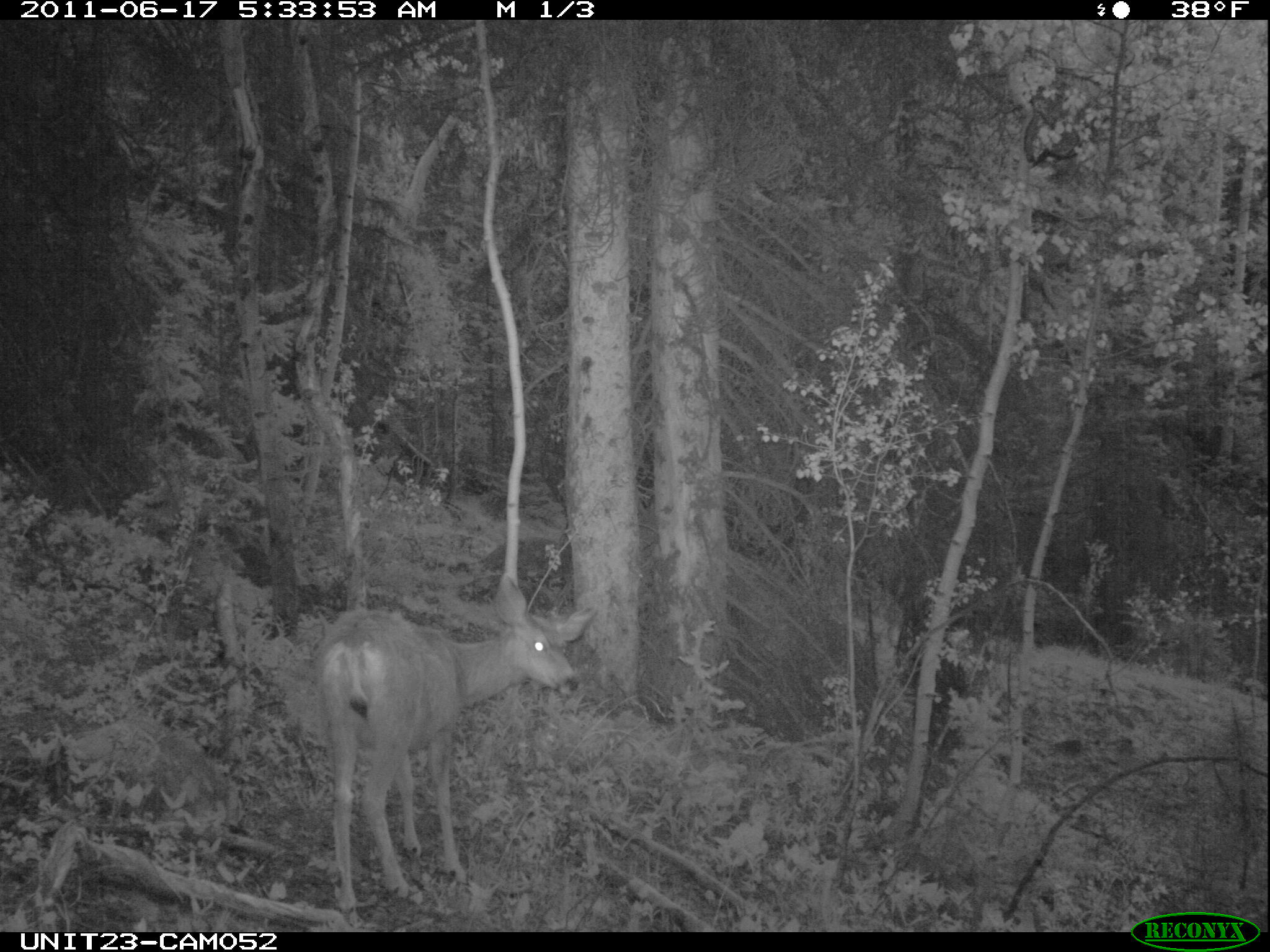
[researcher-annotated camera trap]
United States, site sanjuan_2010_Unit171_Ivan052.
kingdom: Animalia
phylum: Chordata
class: Mammalia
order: Artiodactyla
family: Cervidae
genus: Odocoileus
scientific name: Odocoileus hemionus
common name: mule deer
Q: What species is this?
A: Odocoileus hemionus (mule deer).